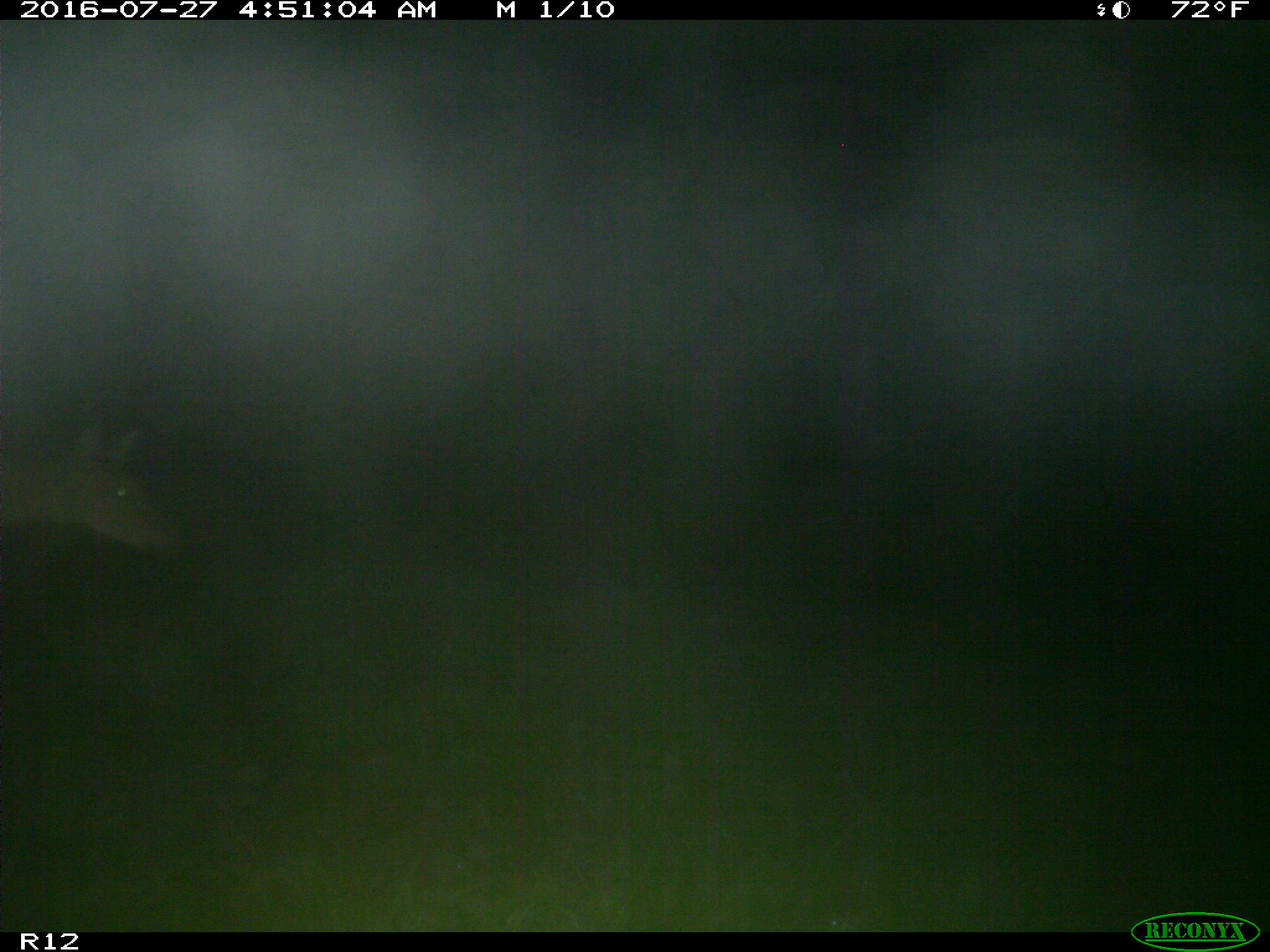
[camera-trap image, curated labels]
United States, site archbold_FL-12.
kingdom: Animalia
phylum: Chordata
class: Mammalia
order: Artiodactyla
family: Cervidae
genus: Odocoileus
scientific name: Odocoileus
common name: deer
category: unidentified deer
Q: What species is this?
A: Unidentified deer (deer) (Odocoileus).